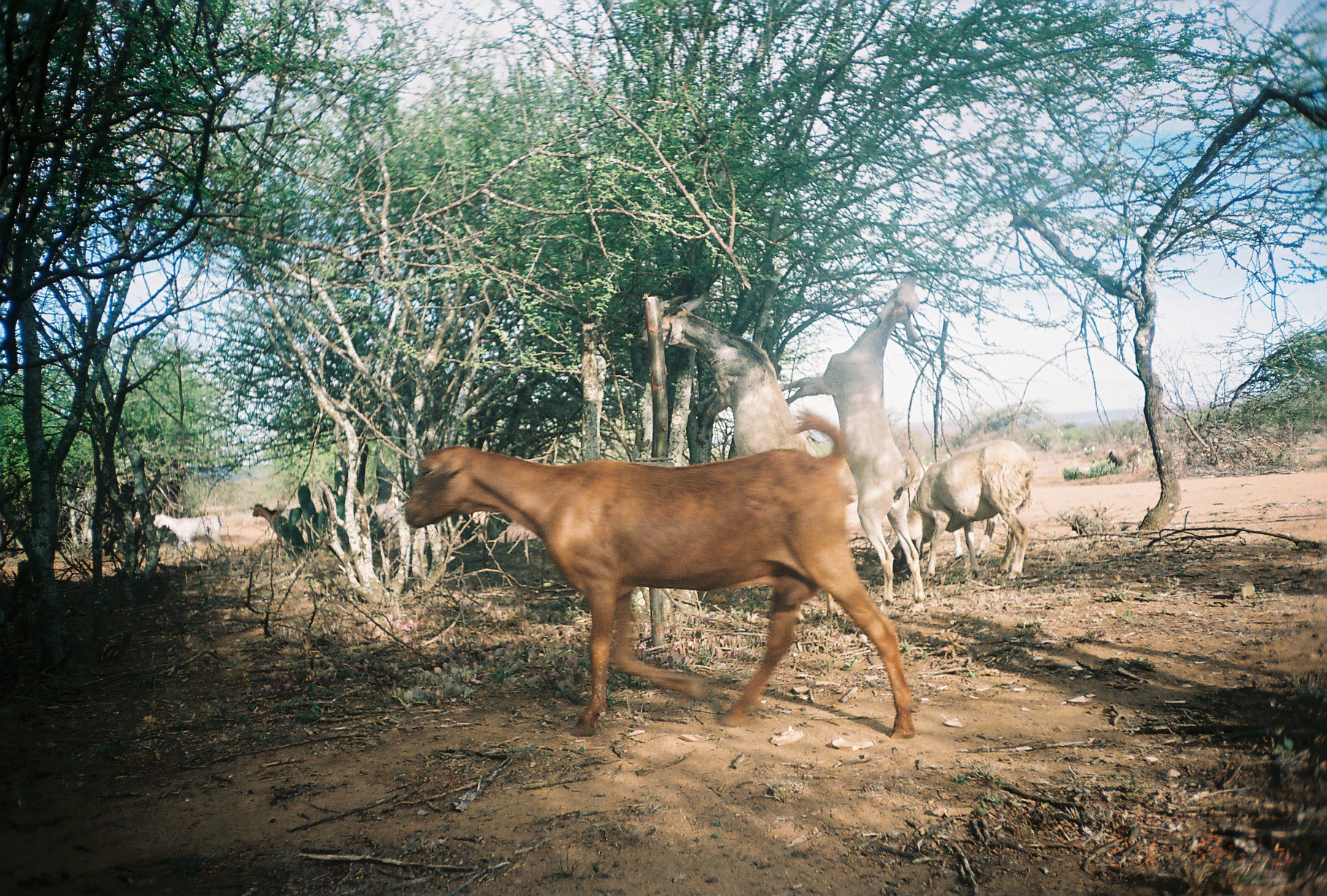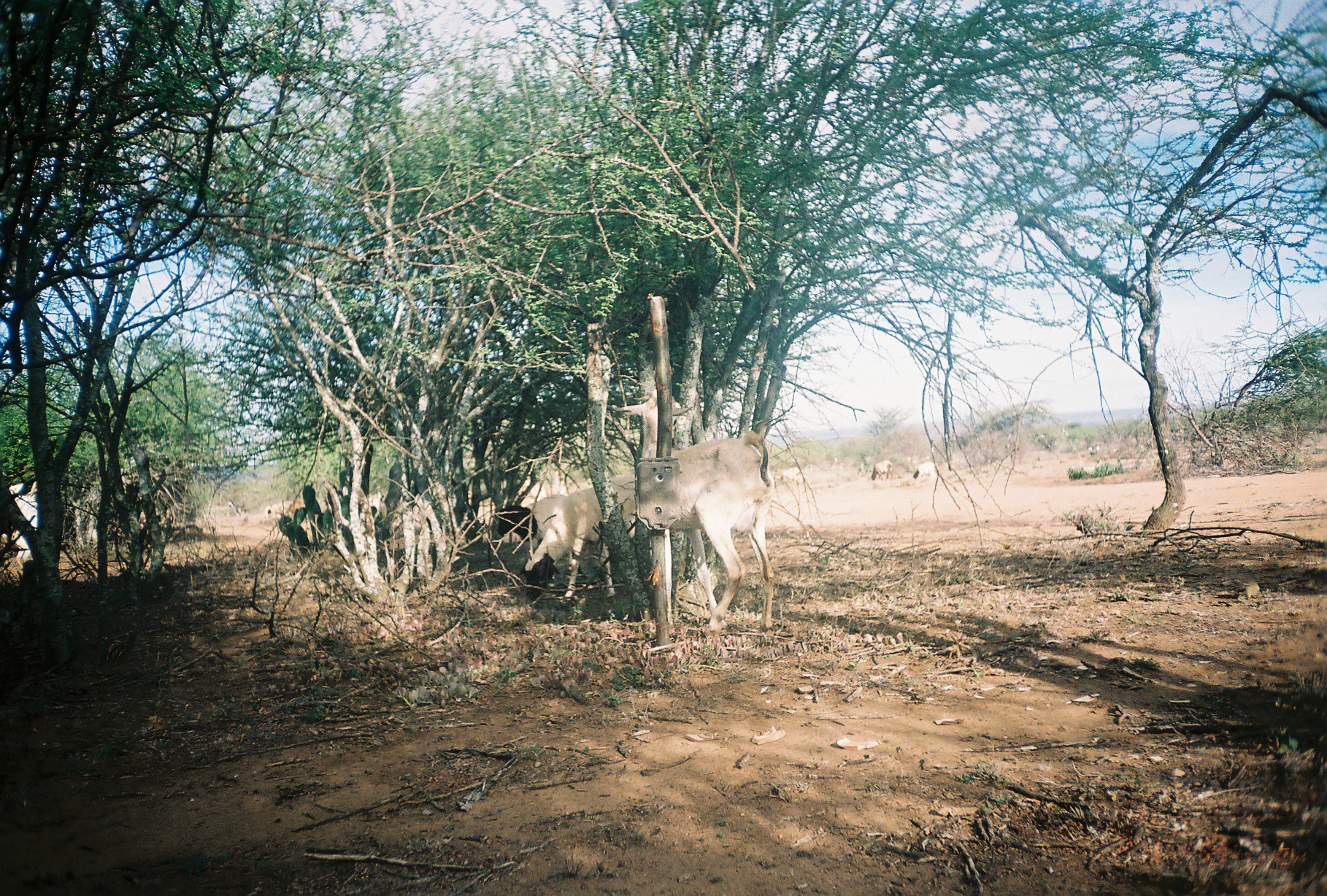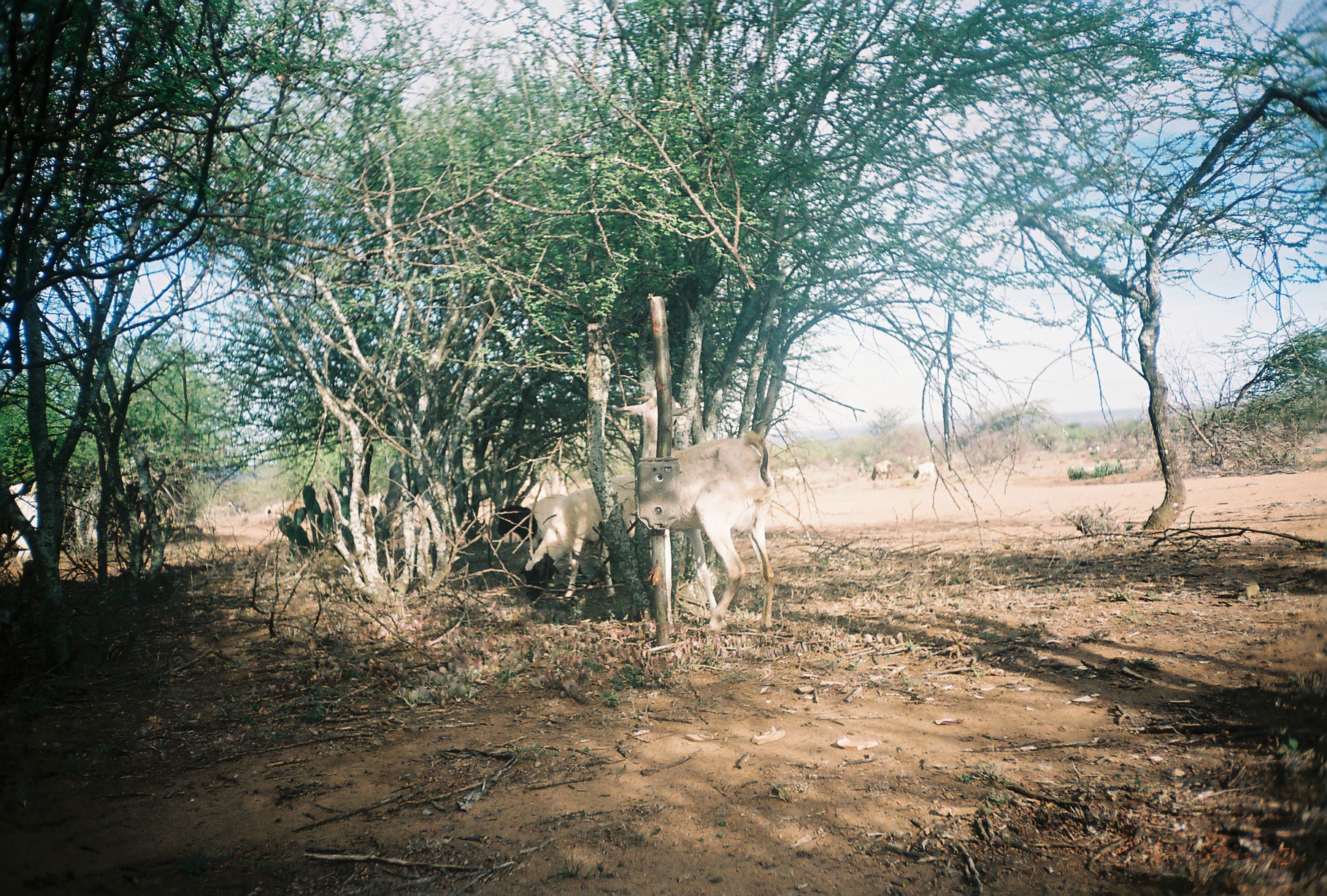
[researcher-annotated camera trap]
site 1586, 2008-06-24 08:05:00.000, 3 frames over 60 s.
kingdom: Animalia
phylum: Chordata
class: Mammalia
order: Artiodactyla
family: Bovidae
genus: Ovis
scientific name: Ovis aries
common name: domestic sheep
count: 1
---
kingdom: Animalia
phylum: Chordata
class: Mammalia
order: Artiodactyla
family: Bovidae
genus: Capra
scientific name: Capra aegagrus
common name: wild goat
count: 8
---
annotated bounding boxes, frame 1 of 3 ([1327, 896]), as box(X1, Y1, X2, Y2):
ovis aries: box(399, 408, 919, 740); box(636, 293, 836, 621); box(777, 268, 925, 616); box(899, 438, 1036, 582); box(152, 512, 228, 562); box(249, 503, 294, 540); box(1107, 444, 1143, 473)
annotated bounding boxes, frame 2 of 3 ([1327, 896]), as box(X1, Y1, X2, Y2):
capra aegagrus: box(613, 390, 774, 634); box(520, 473, 636, 607); box(72, 473, 134, 547); box(496, 494, 566, 550); box(2, 480, 52, 549); box(913, 461, 940, 481); box(871, 459, 894, 480); box(228, 499, 245, 516)